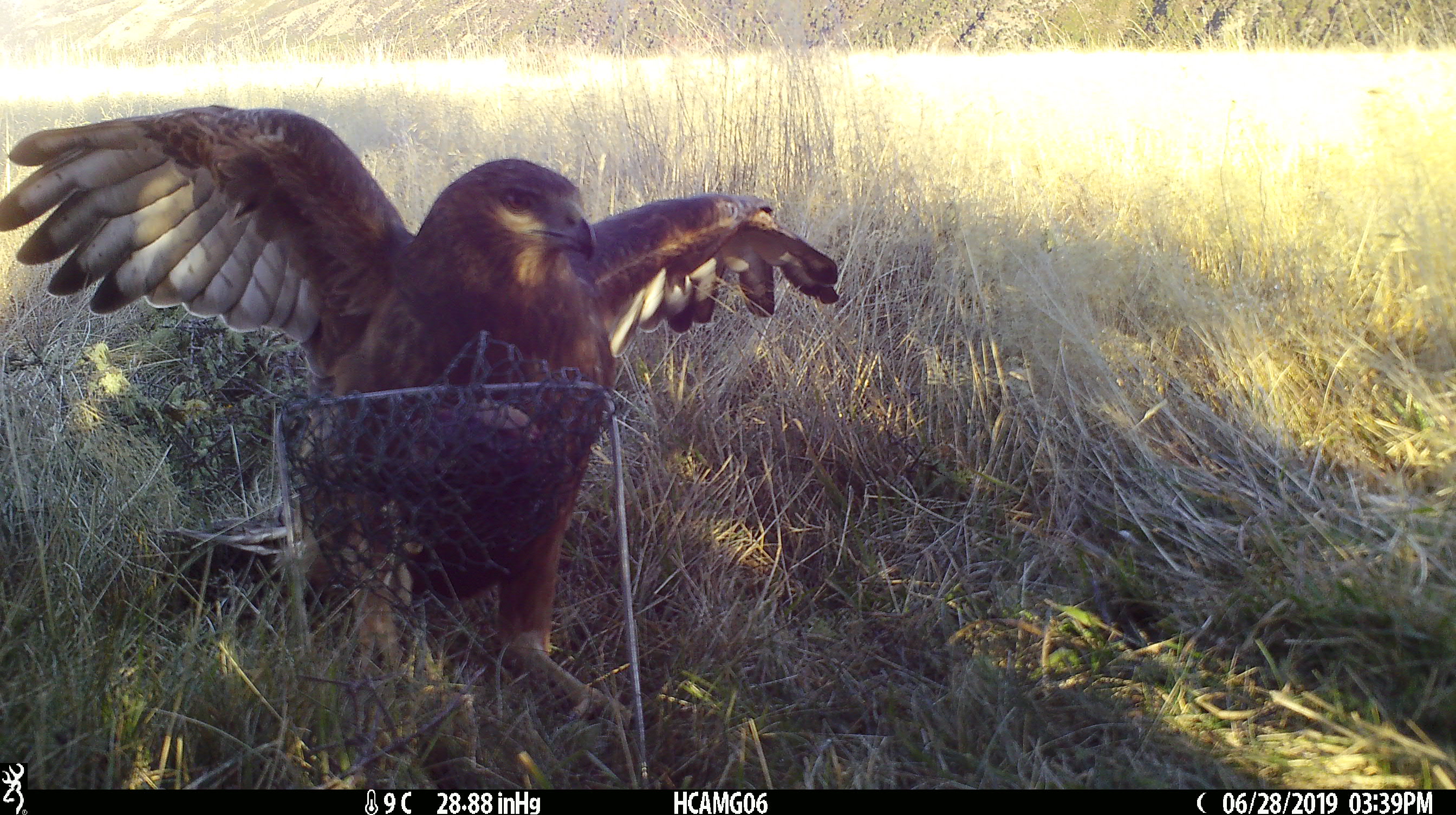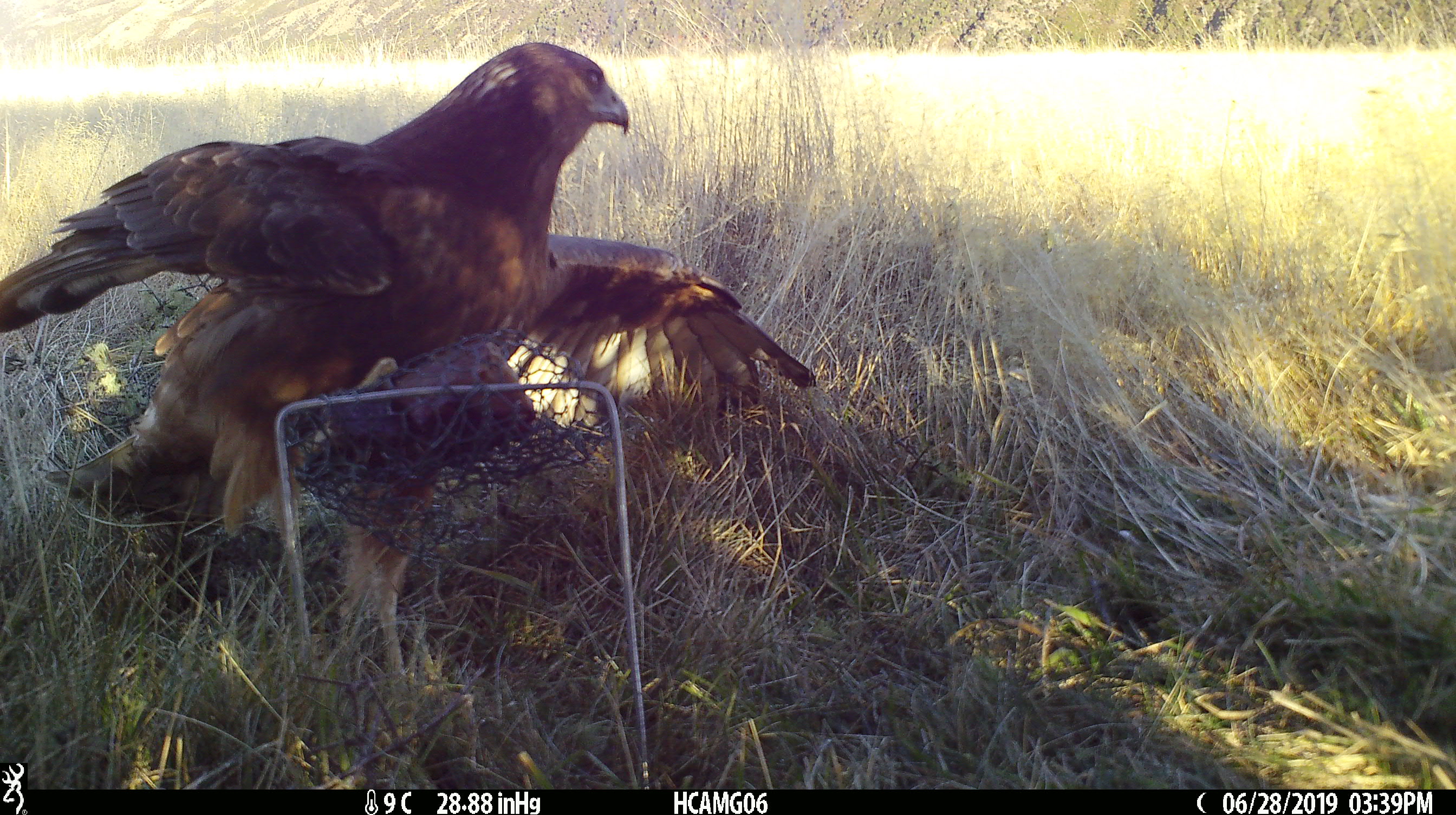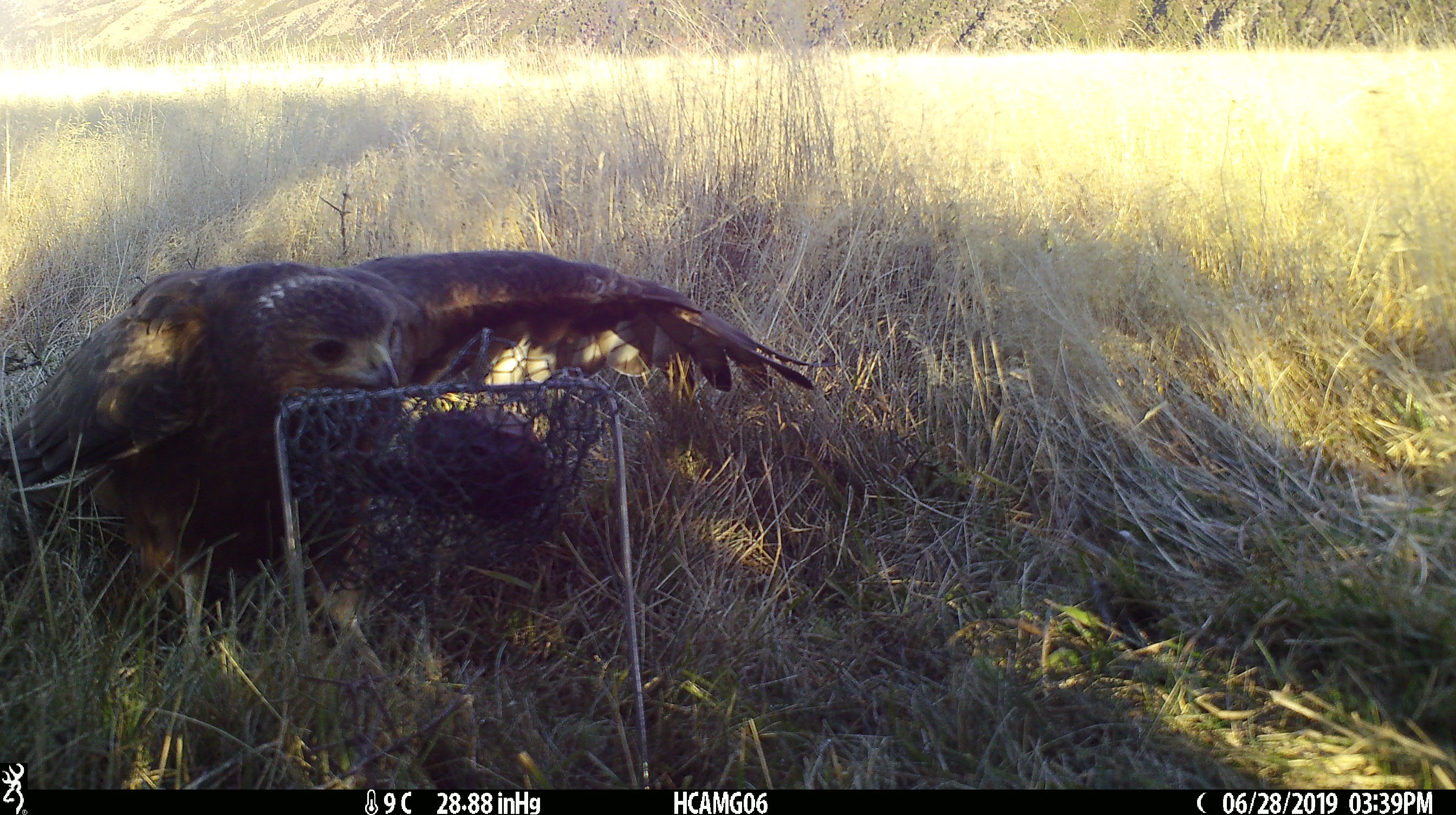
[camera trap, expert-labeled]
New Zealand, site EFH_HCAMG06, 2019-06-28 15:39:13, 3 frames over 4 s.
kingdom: Animalia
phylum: Chordata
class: Aves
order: Accipitriformes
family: Accipitridae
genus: Circus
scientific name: Circus approximans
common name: swamp harrier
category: harrier